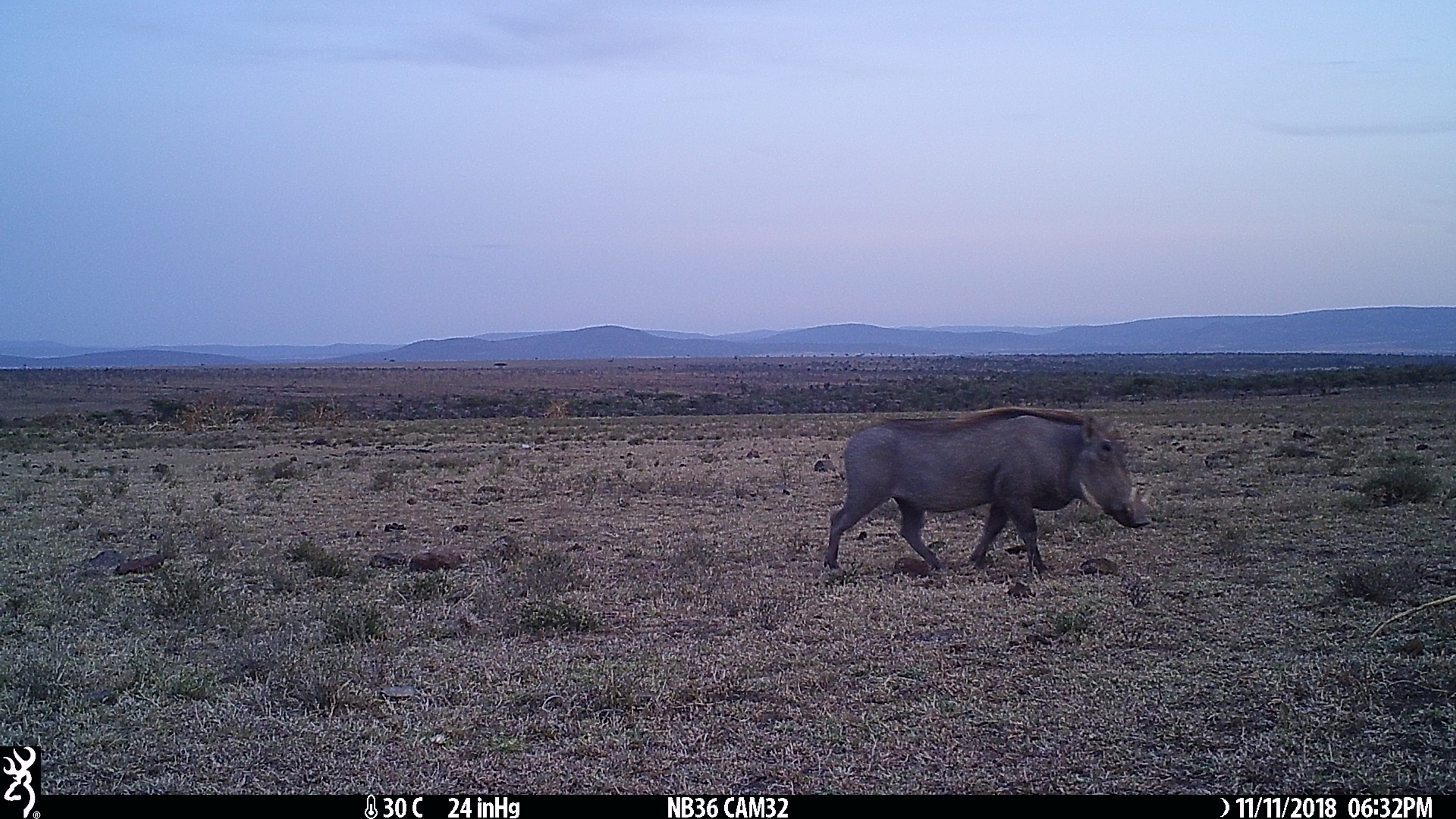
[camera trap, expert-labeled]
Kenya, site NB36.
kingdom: Animalia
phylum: Chordata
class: Mammalia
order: Artiodactyla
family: Suidae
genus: Phacochoerus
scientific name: Phacochoerus africanus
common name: common warthog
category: warthog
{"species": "warthog (common warthog) (Phacochoerus africanus)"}